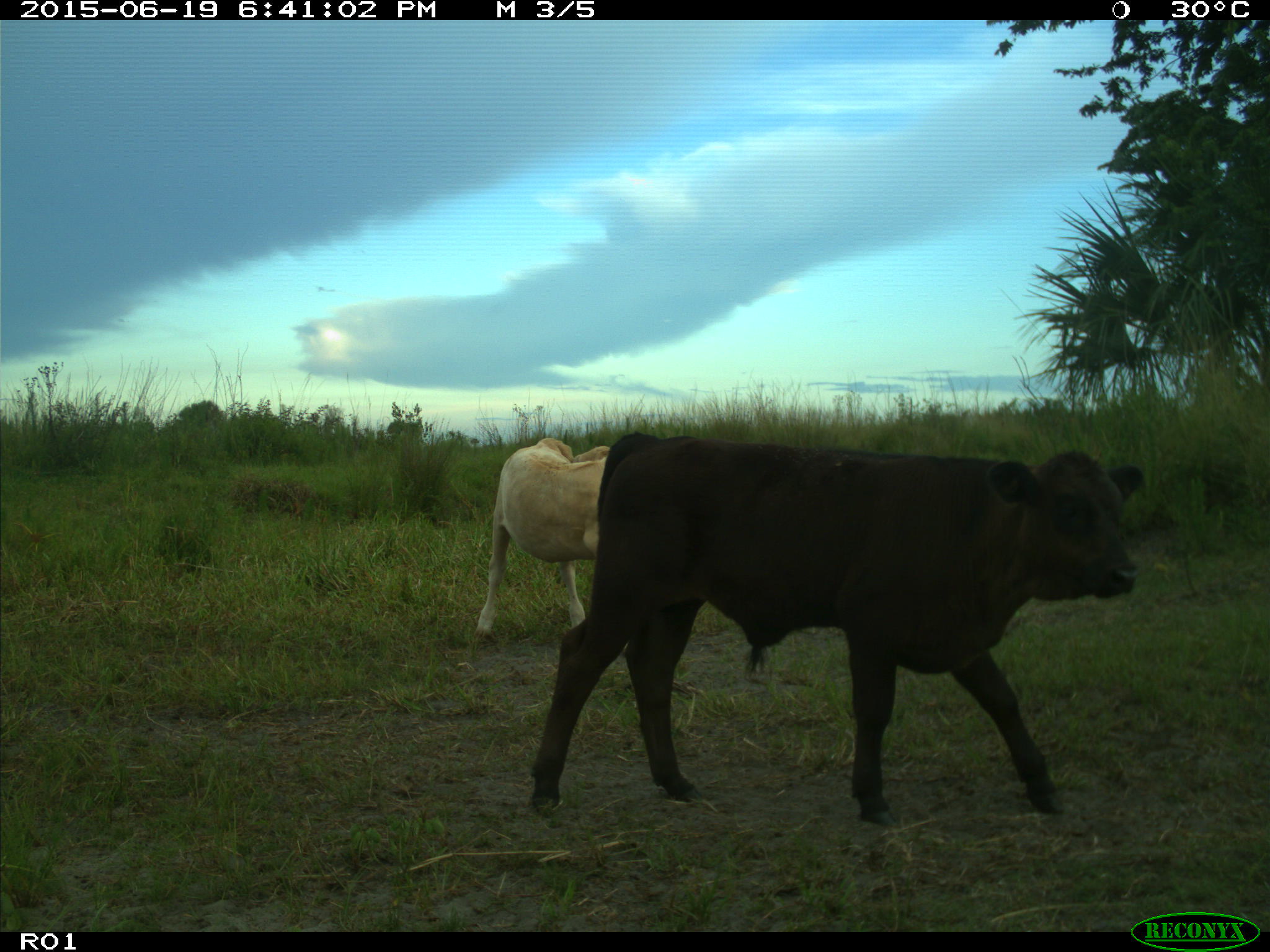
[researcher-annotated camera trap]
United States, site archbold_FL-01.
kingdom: Animalia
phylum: Chordata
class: Mammalia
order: Artiodactyla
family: Bovidae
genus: Bos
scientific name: Bos taurus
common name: domestic cow